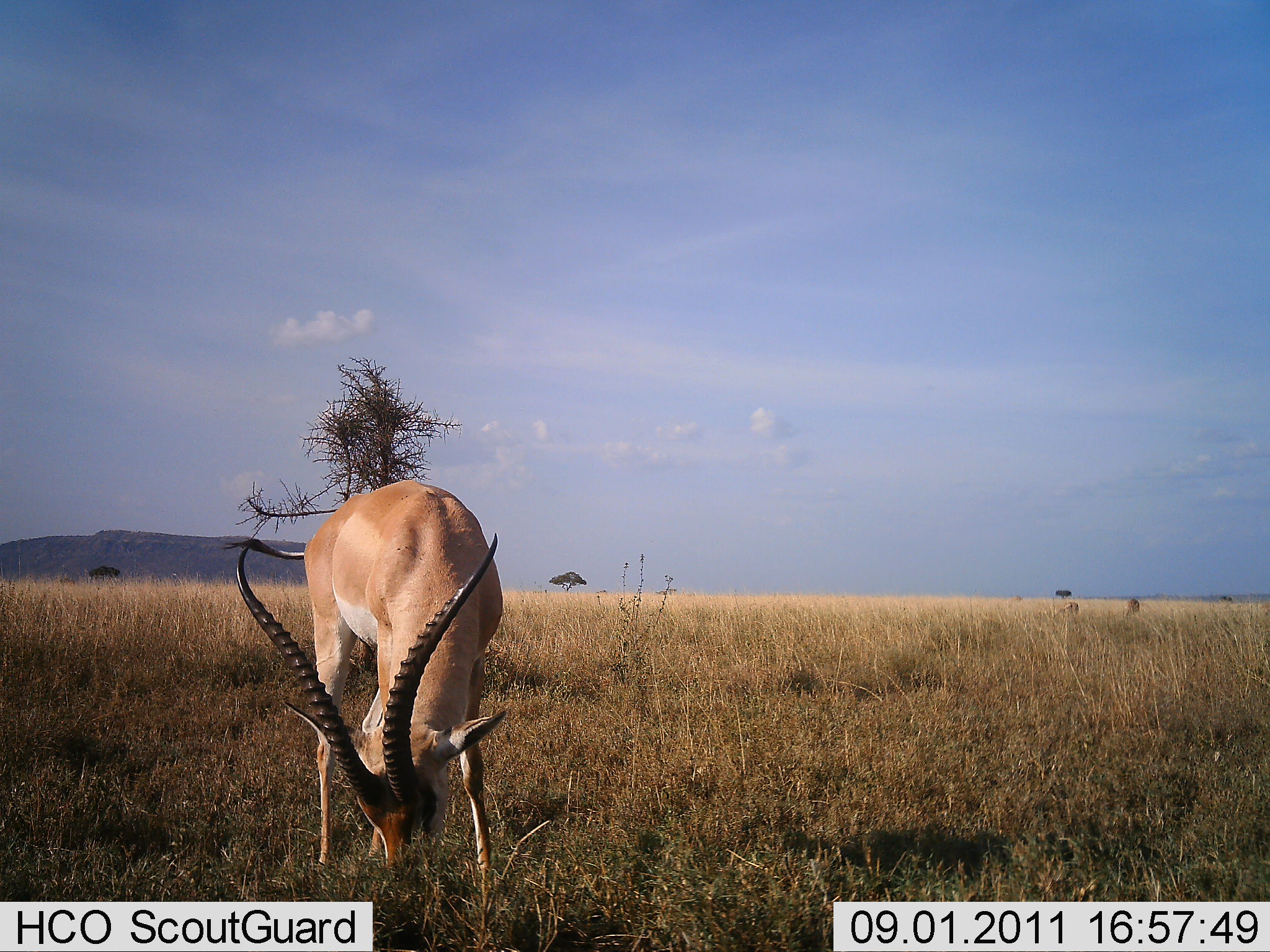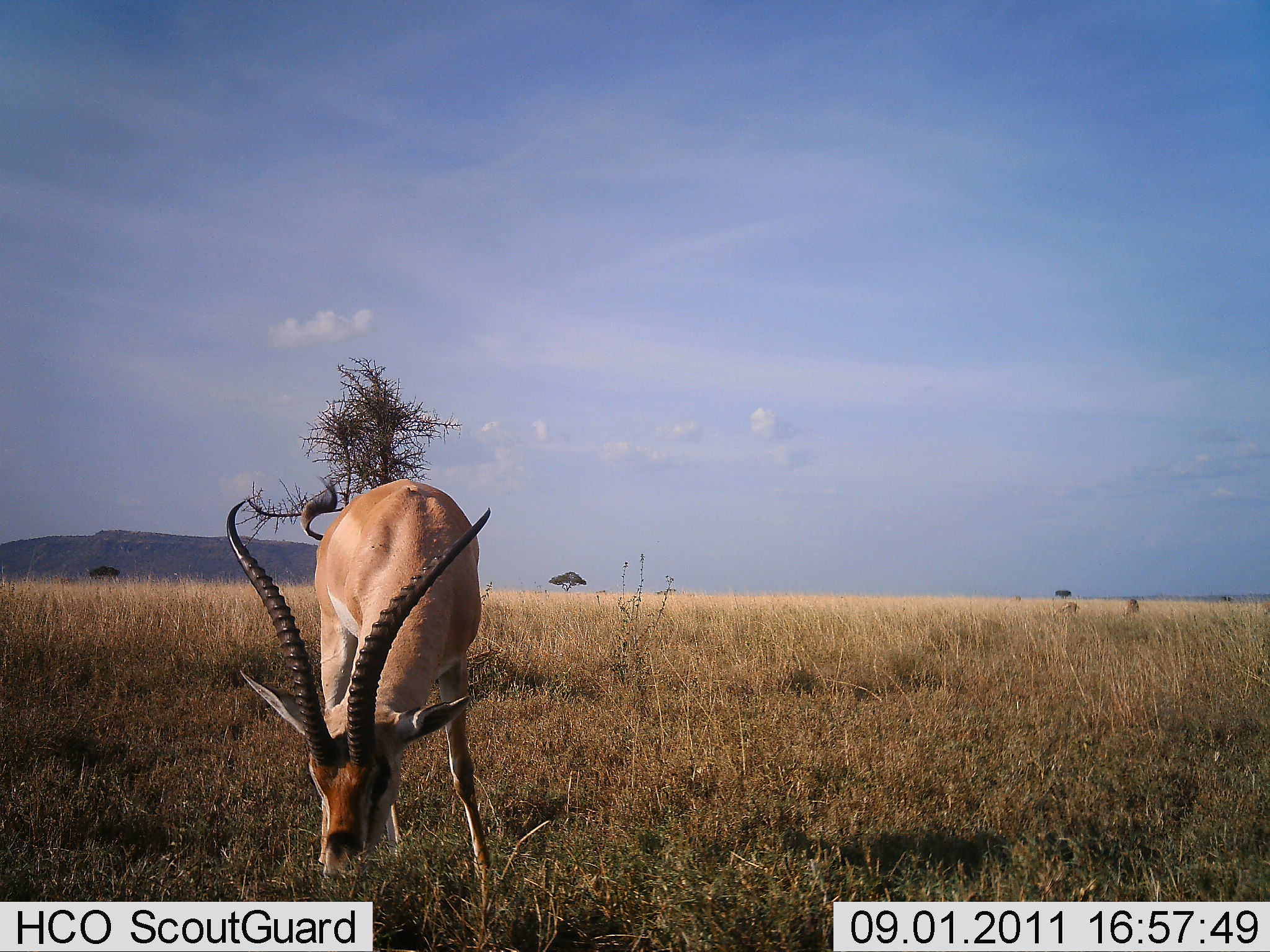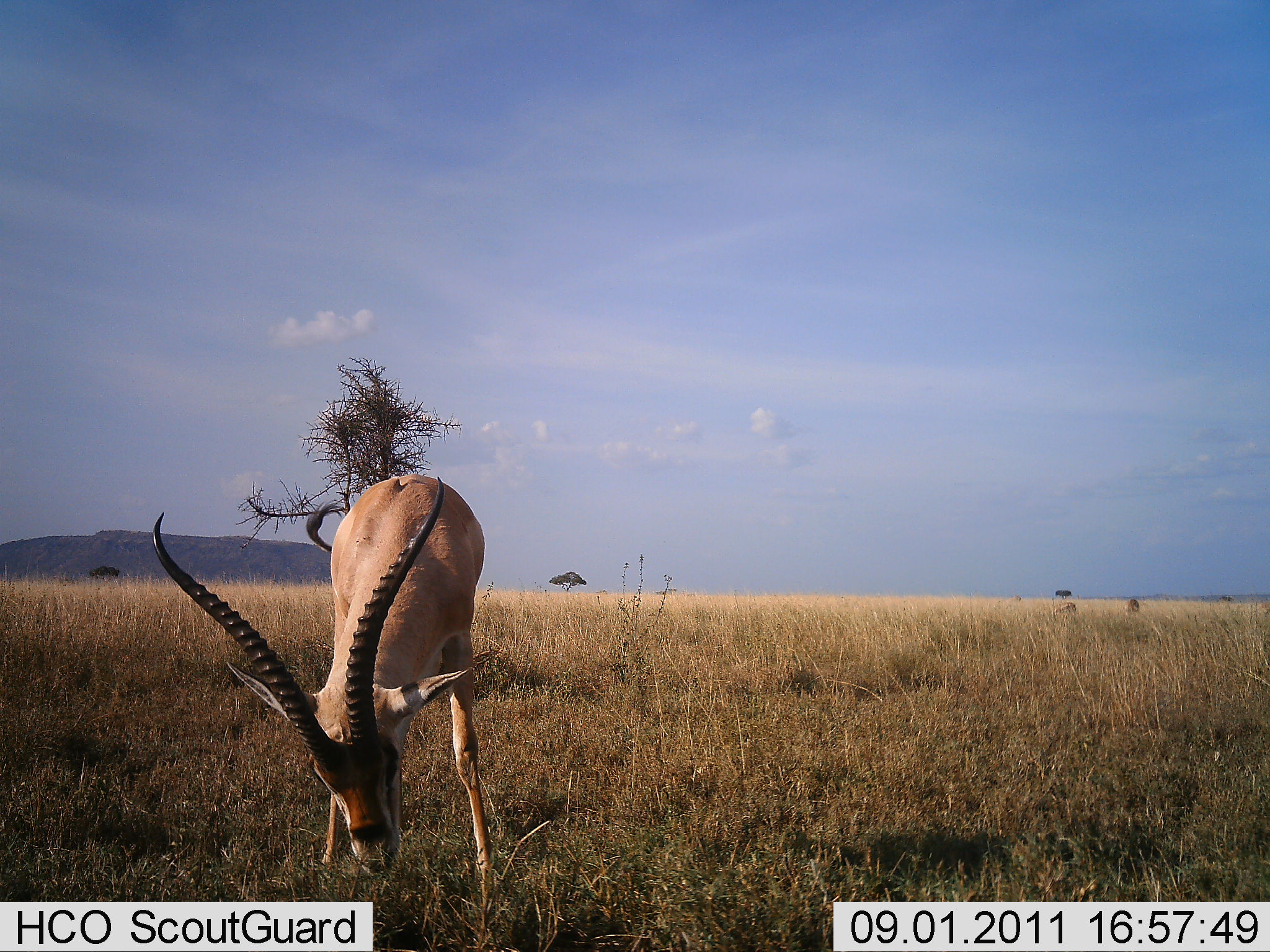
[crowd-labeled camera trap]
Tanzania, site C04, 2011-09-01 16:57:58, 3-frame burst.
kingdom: Animalia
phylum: Chordata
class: Mammalia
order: Artiodactyla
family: Bovidae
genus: Nanger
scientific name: Nanger granti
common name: grant's gazelle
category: gazellegrants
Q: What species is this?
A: Gazellegrants (grant's gazelle) (Nanger granti).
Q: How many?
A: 1.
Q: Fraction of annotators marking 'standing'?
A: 27%.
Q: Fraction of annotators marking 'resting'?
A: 0%.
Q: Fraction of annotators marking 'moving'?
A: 0%.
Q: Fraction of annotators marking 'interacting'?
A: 0%.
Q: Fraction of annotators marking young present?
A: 0%.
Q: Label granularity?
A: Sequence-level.